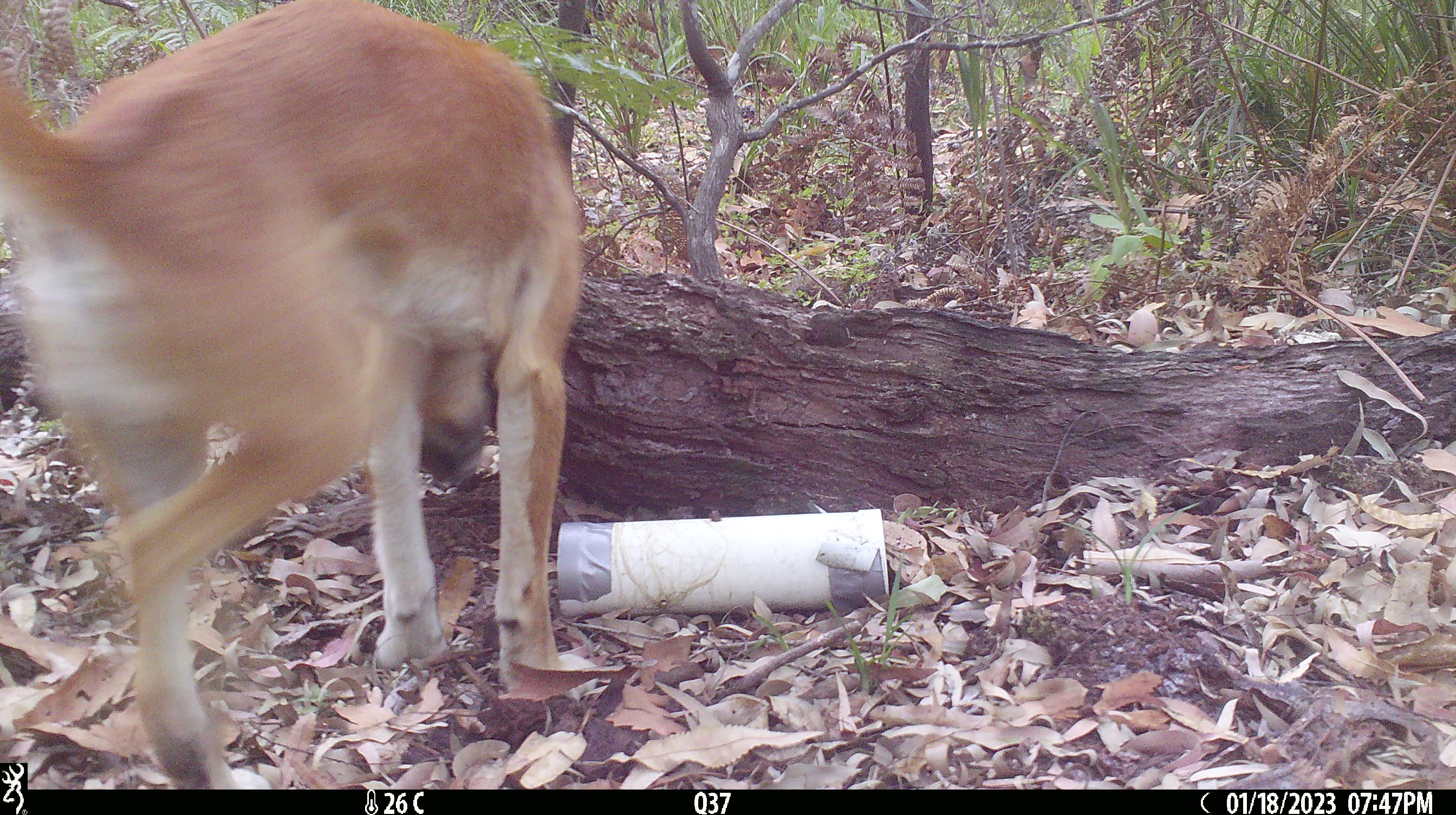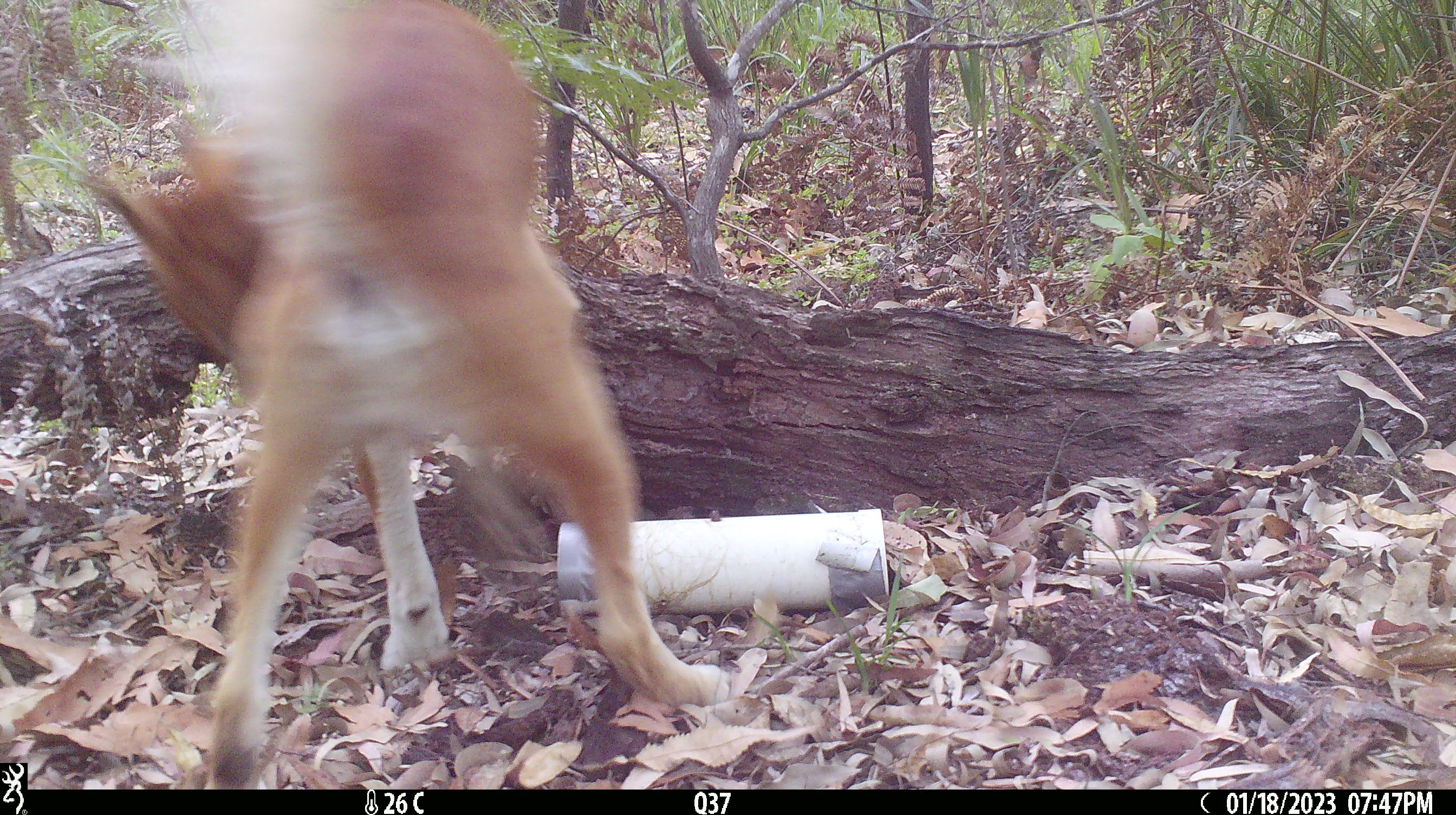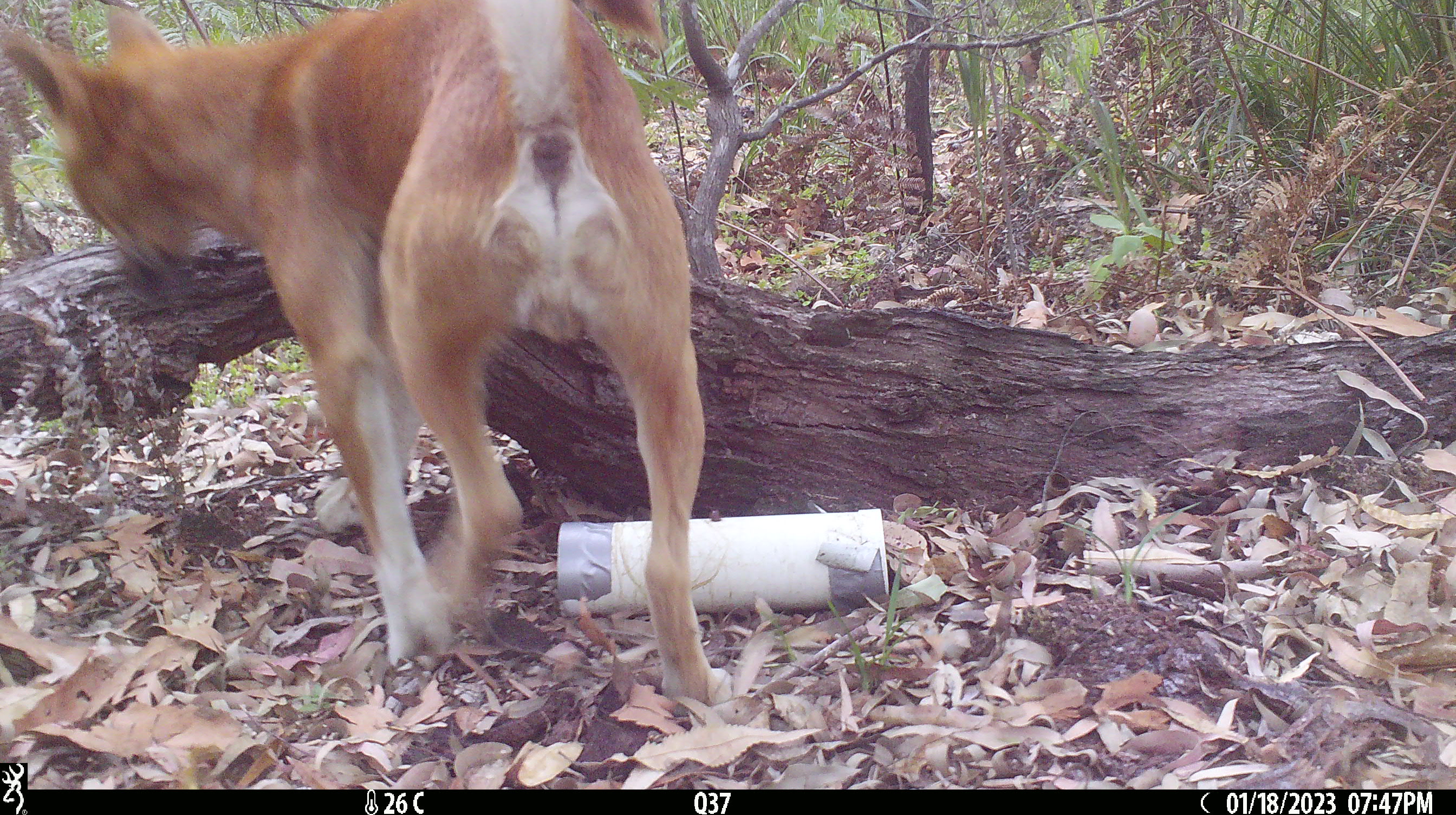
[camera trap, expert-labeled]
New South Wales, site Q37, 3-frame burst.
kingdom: Animalia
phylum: Chordata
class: Mammalia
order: Carnivora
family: Canidae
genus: Canis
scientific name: Canis familiaris dingo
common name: dingo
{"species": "dingo (Canis familiaris dingo)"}